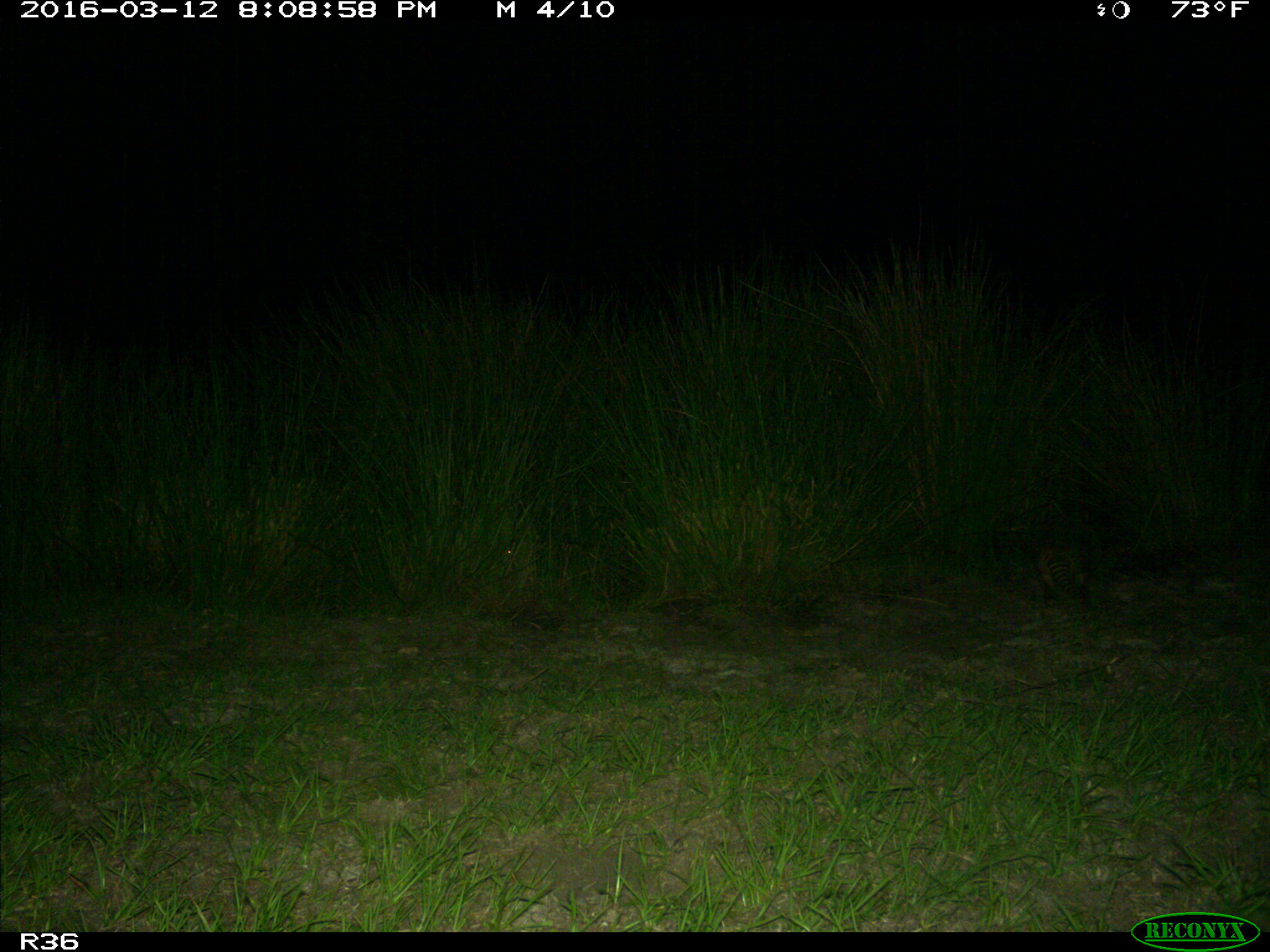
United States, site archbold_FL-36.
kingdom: Animalia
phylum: Chordata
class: Mammalia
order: Cingulata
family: Dasypodidae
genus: Dasypus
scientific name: Dasypus novemcinctus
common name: nine-banded armadillo